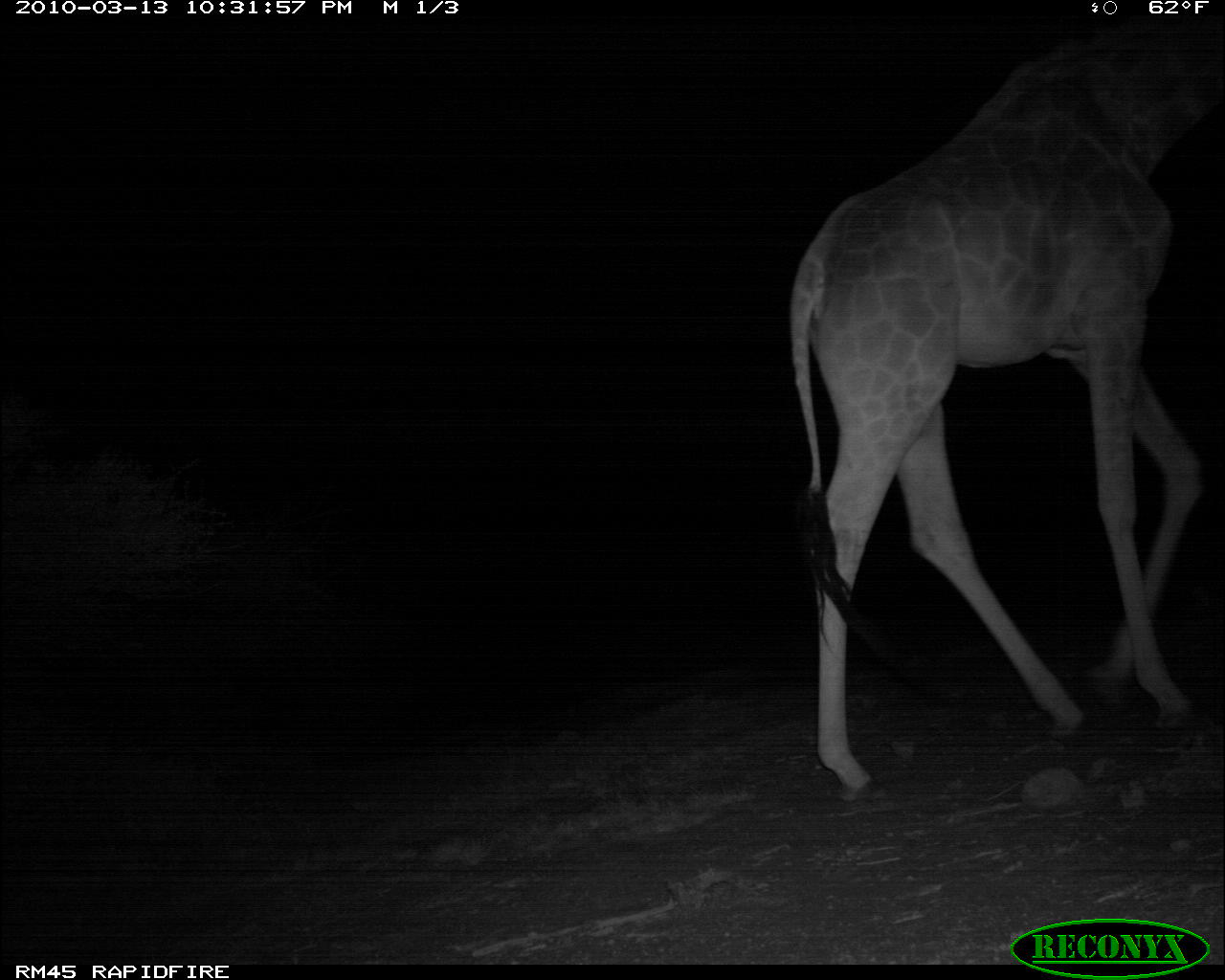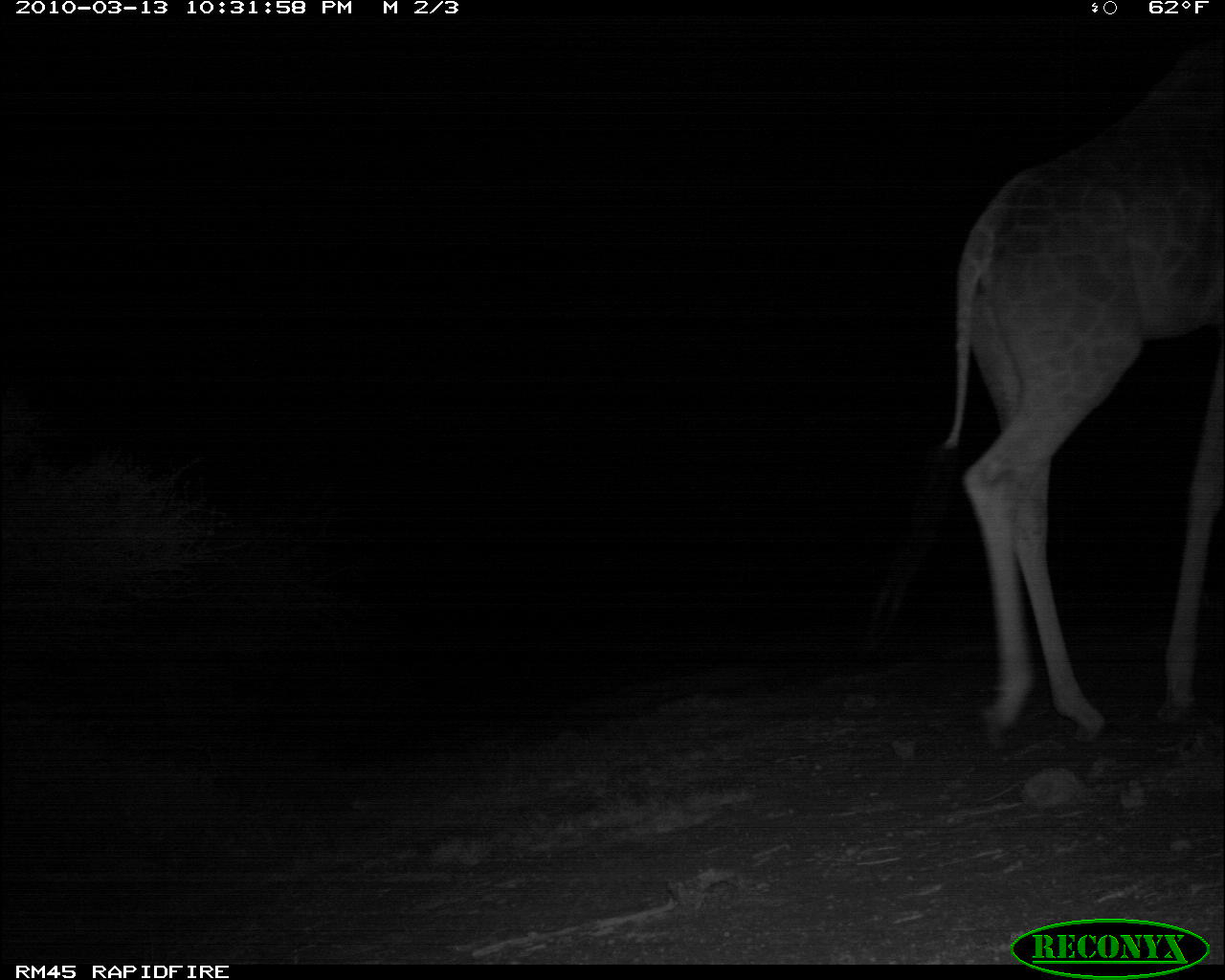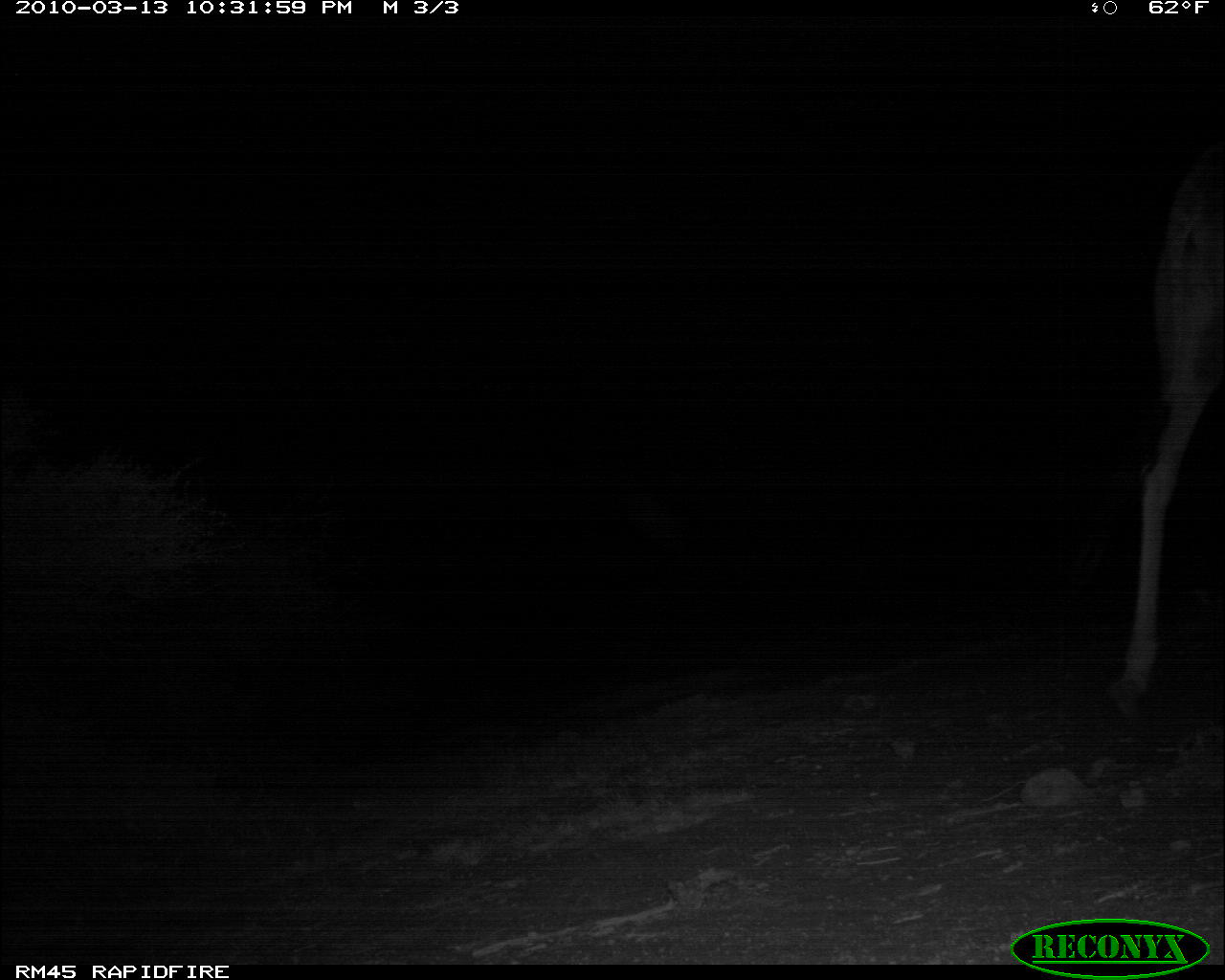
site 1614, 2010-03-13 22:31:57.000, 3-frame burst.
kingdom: Animalia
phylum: Chordata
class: Mammalia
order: Artiodactyla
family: Giraffidae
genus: Giraffa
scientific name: Giraffa camelopardalis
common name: giraffe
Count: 1.